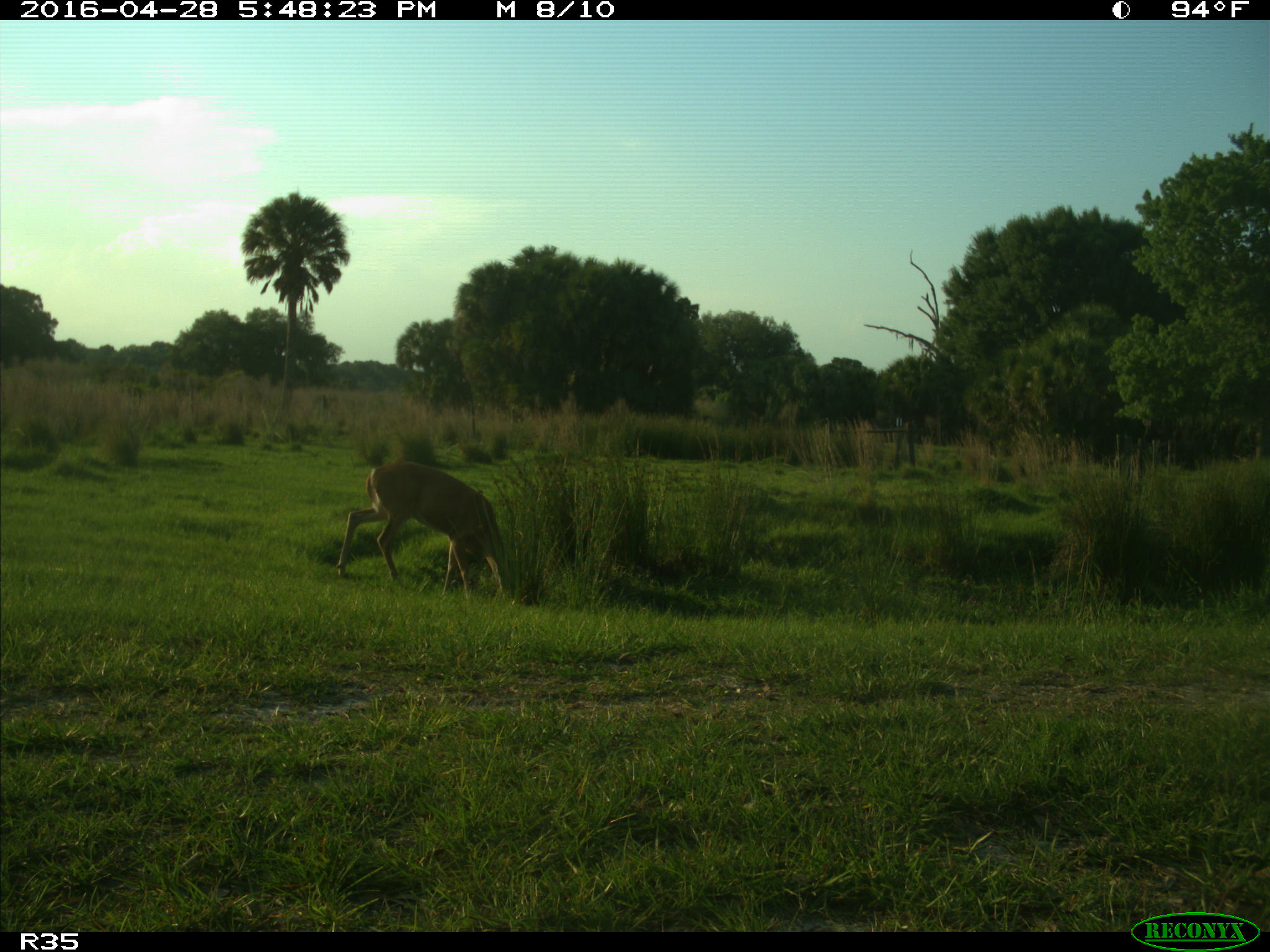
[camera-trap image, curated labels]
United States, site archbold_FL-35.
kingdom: Animalia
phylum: Chordata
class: Mammalia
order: Artiodactyla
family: Cervidae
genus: Odocoileus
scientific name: Odocoileus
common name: deer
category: unidentified deer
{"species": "unidentified deer (deer) (Odocoileus)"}